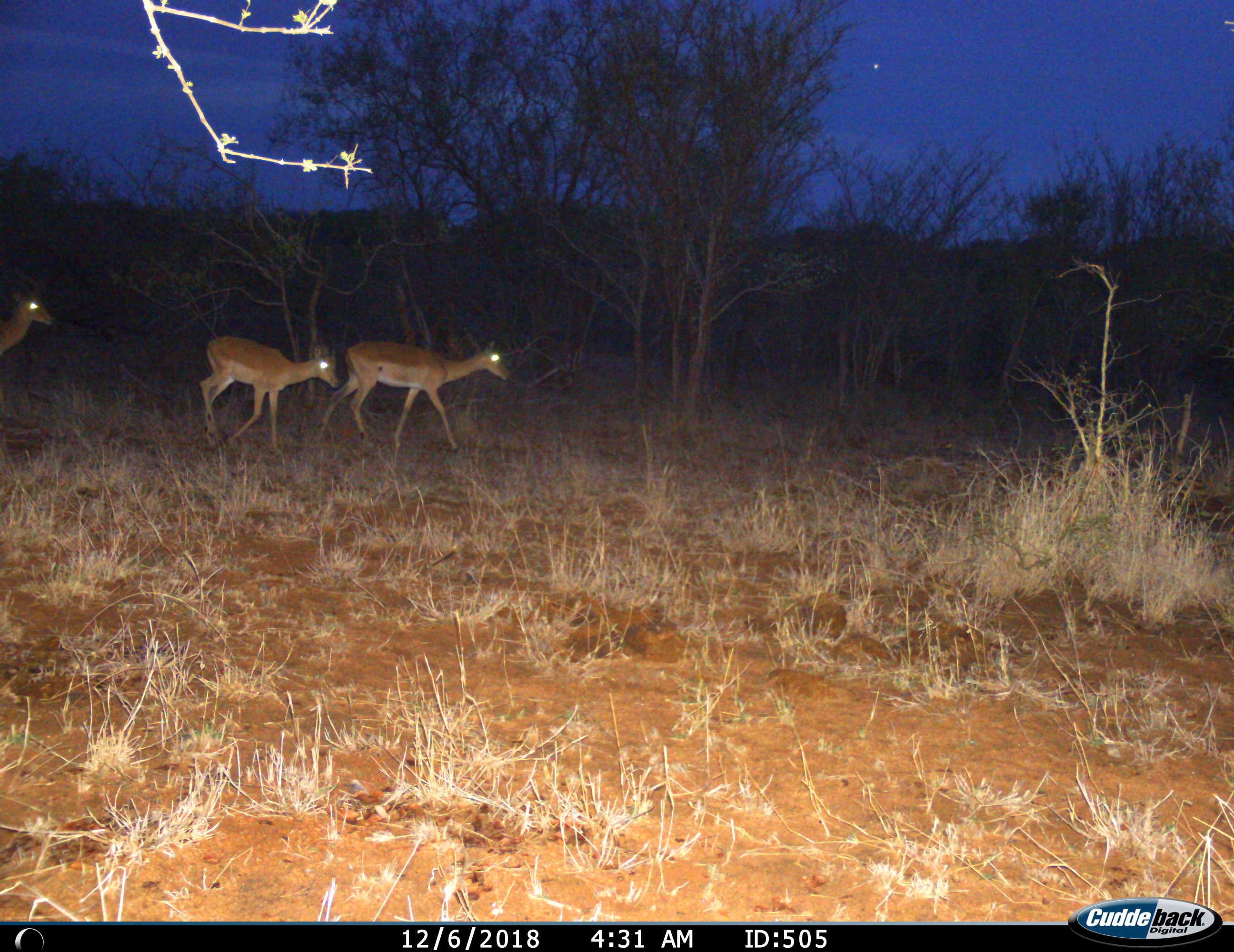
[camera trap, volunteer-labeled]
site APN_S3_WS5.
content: unidentified animal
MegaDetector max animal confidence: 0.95